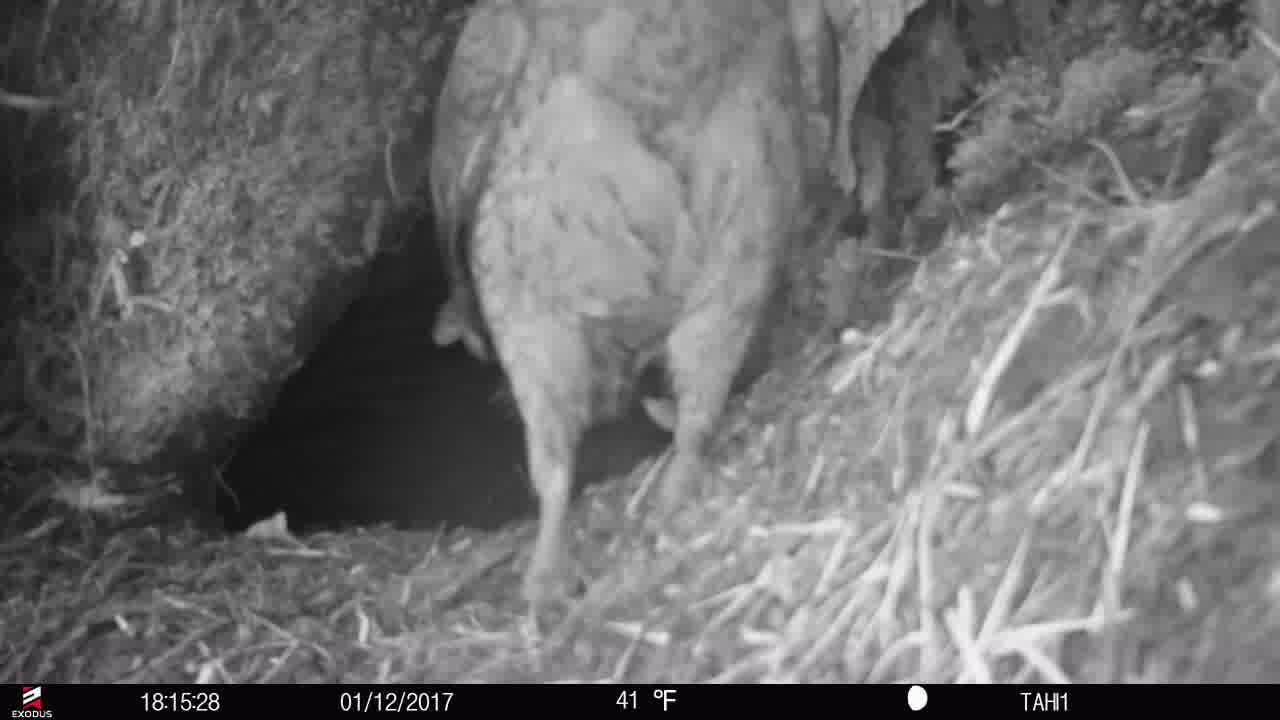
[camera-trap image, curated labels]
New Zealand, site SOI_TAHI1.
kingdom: Animalia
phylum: Chordata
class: Aves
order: Psittaciformes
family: Strigopidae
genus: Nestor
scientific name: Nestor notabilis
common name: kea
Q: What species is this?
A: Kea (Nestor notabilis).